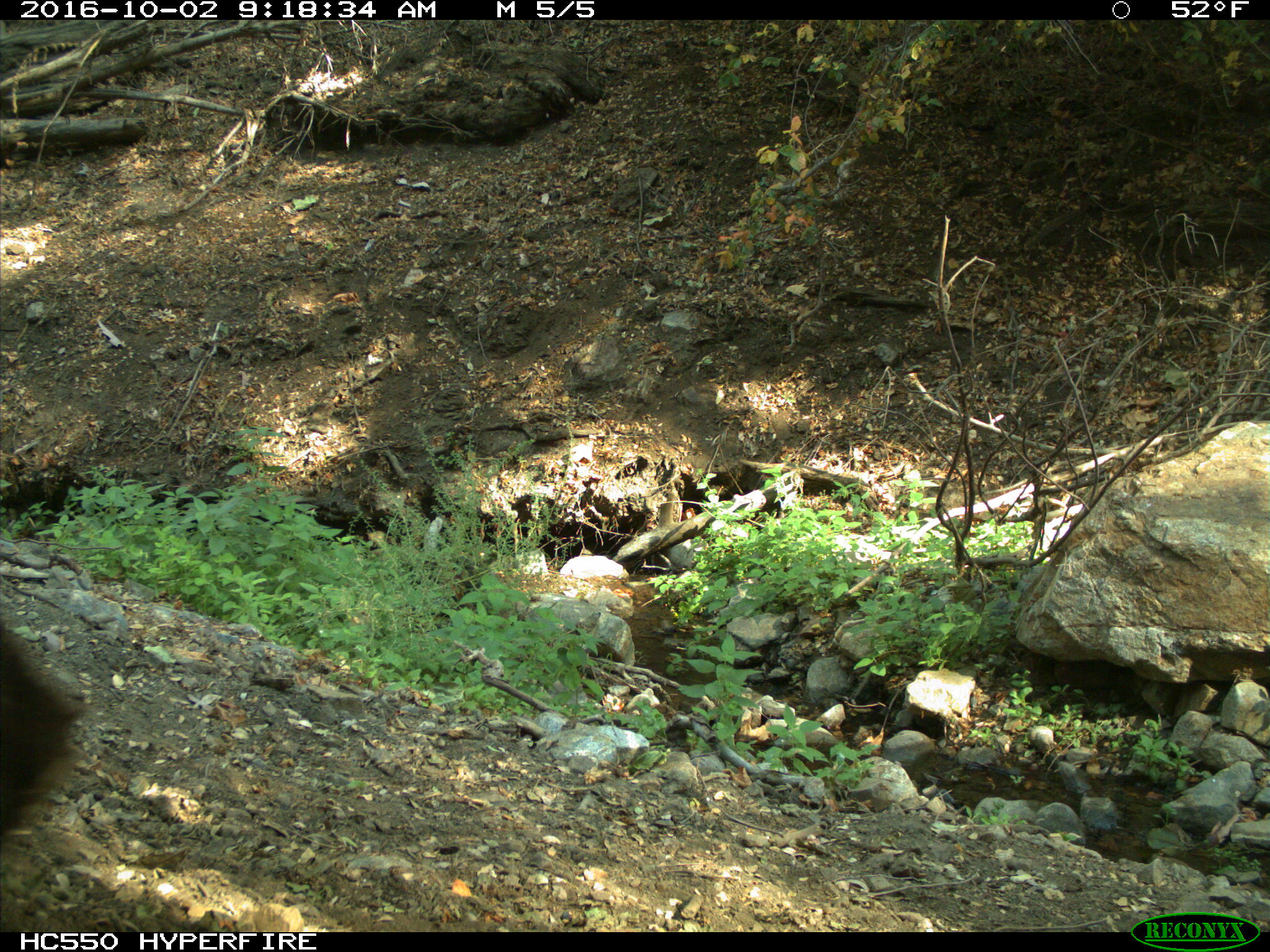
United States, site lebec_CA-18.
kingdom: Animalia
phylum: Chordata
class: Mammalia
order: Carnivora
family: Ursidae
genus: Ursus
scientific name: Ursus americanus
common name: american black bear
Ursus americanus (american black bear).